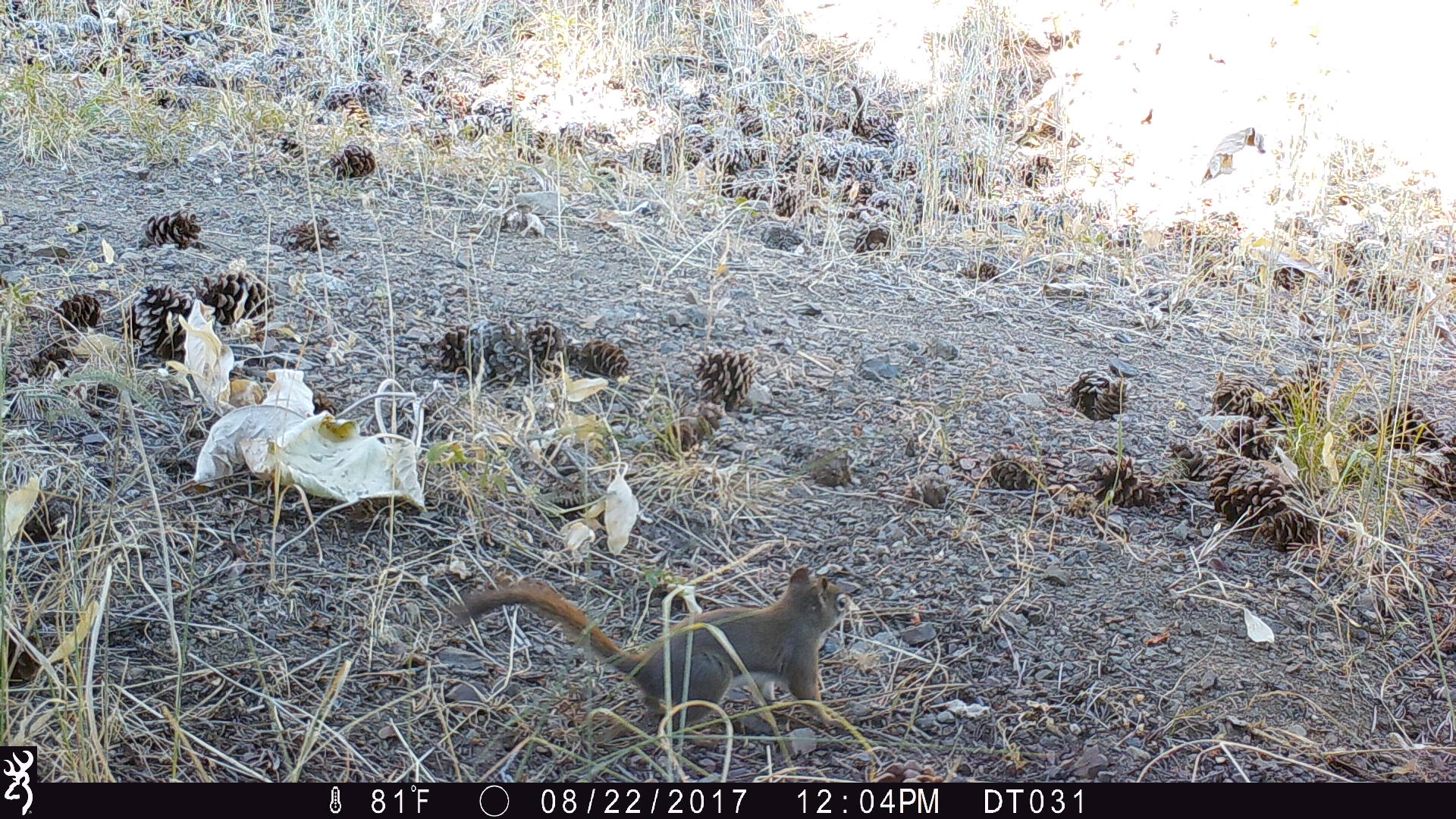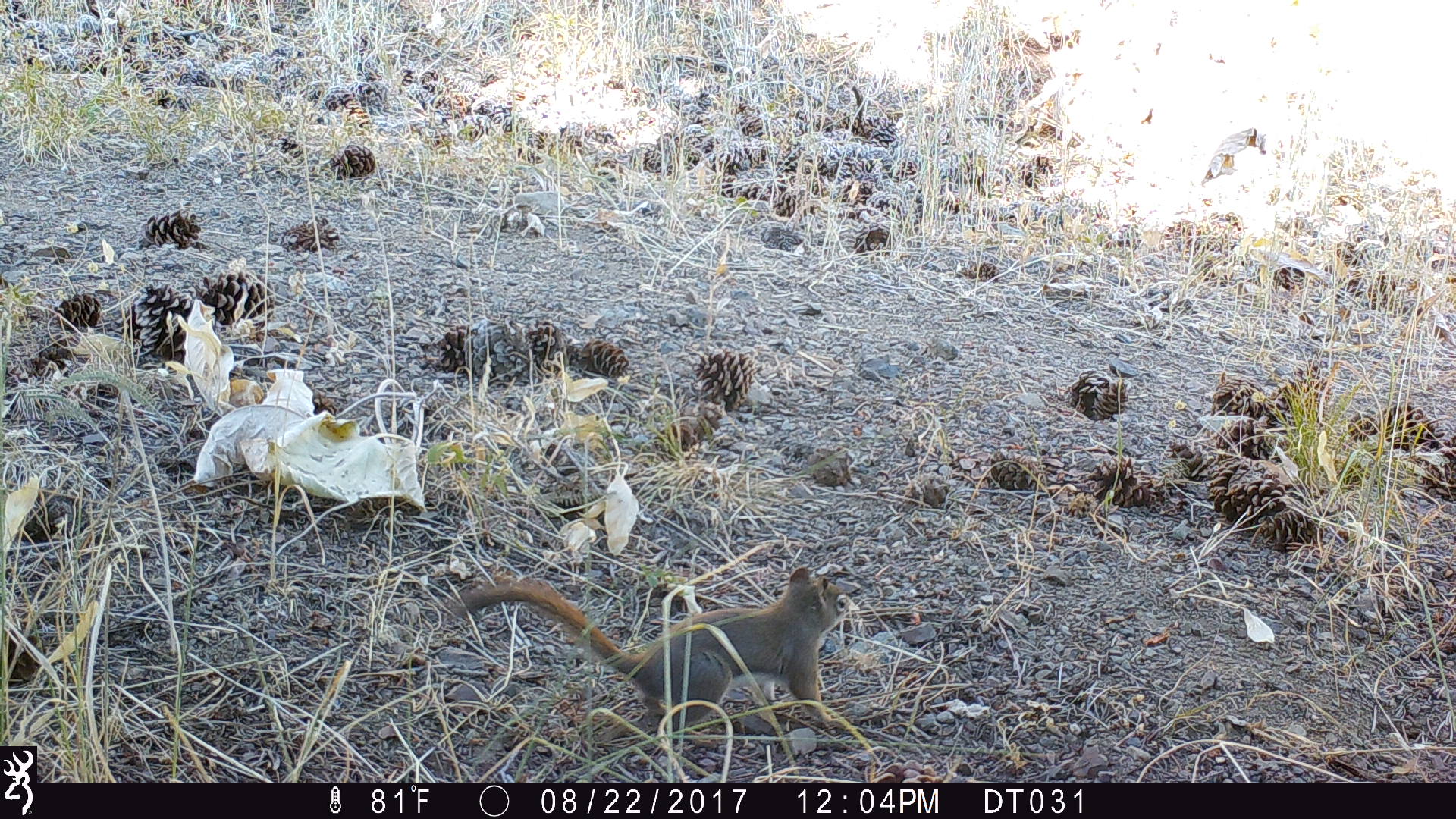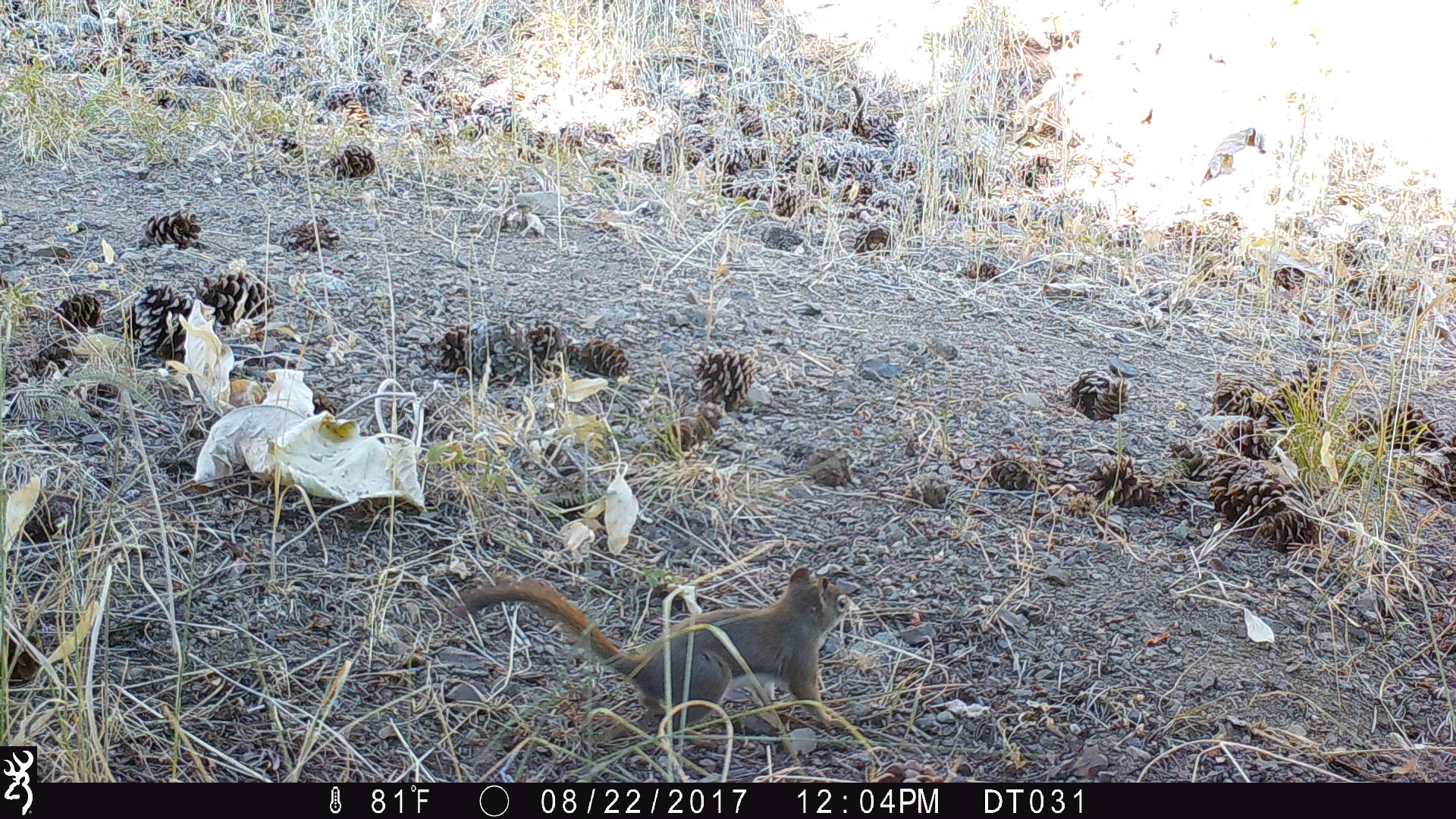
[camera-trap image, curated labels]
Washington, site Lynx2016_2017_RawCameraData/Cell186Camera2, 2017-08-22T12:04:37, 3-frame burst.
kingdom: Animalia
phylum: Chordata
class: Mammalia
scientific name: Mammalia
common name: small mammal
Small mammal (Mammalia). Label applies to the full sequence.